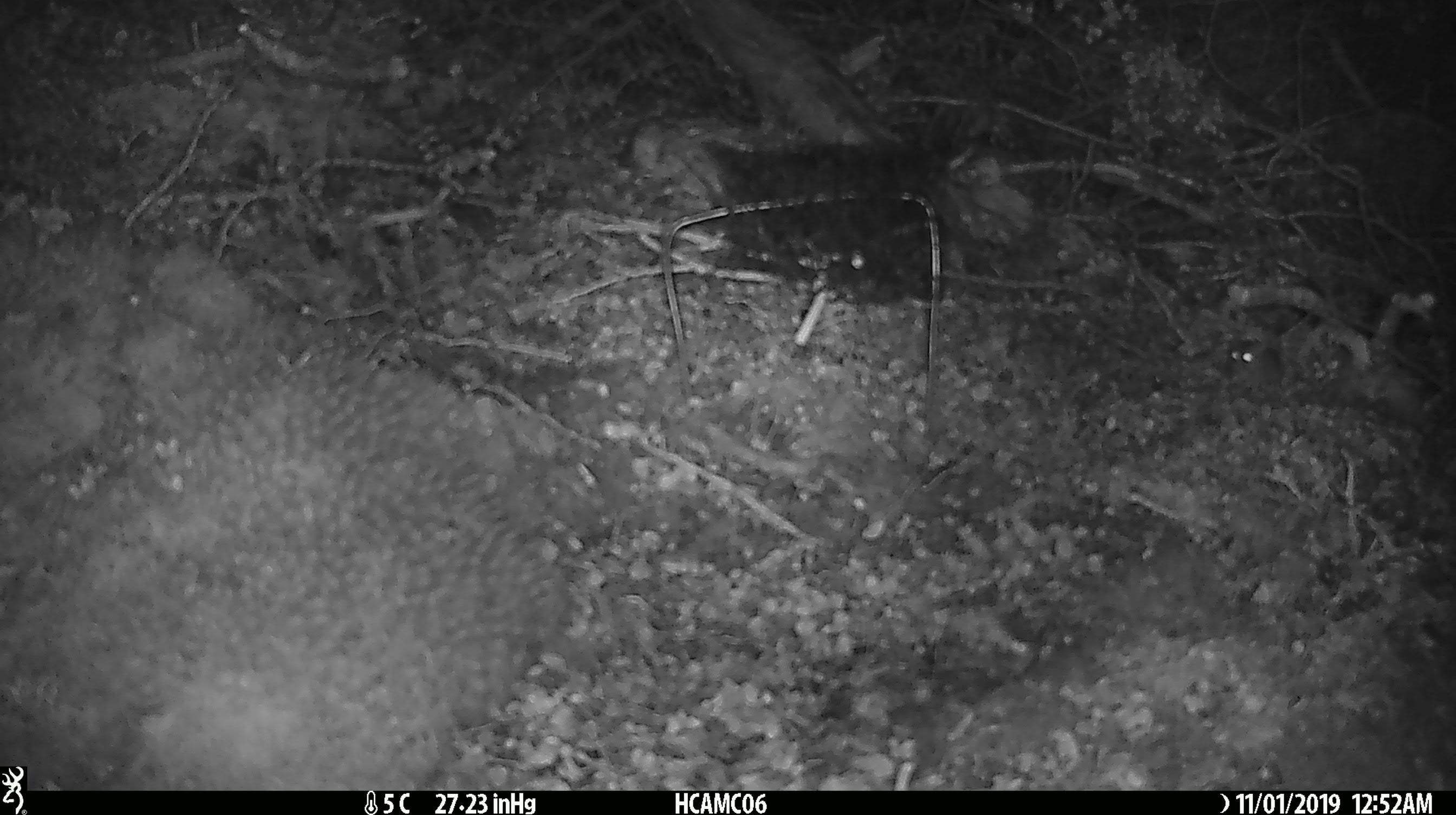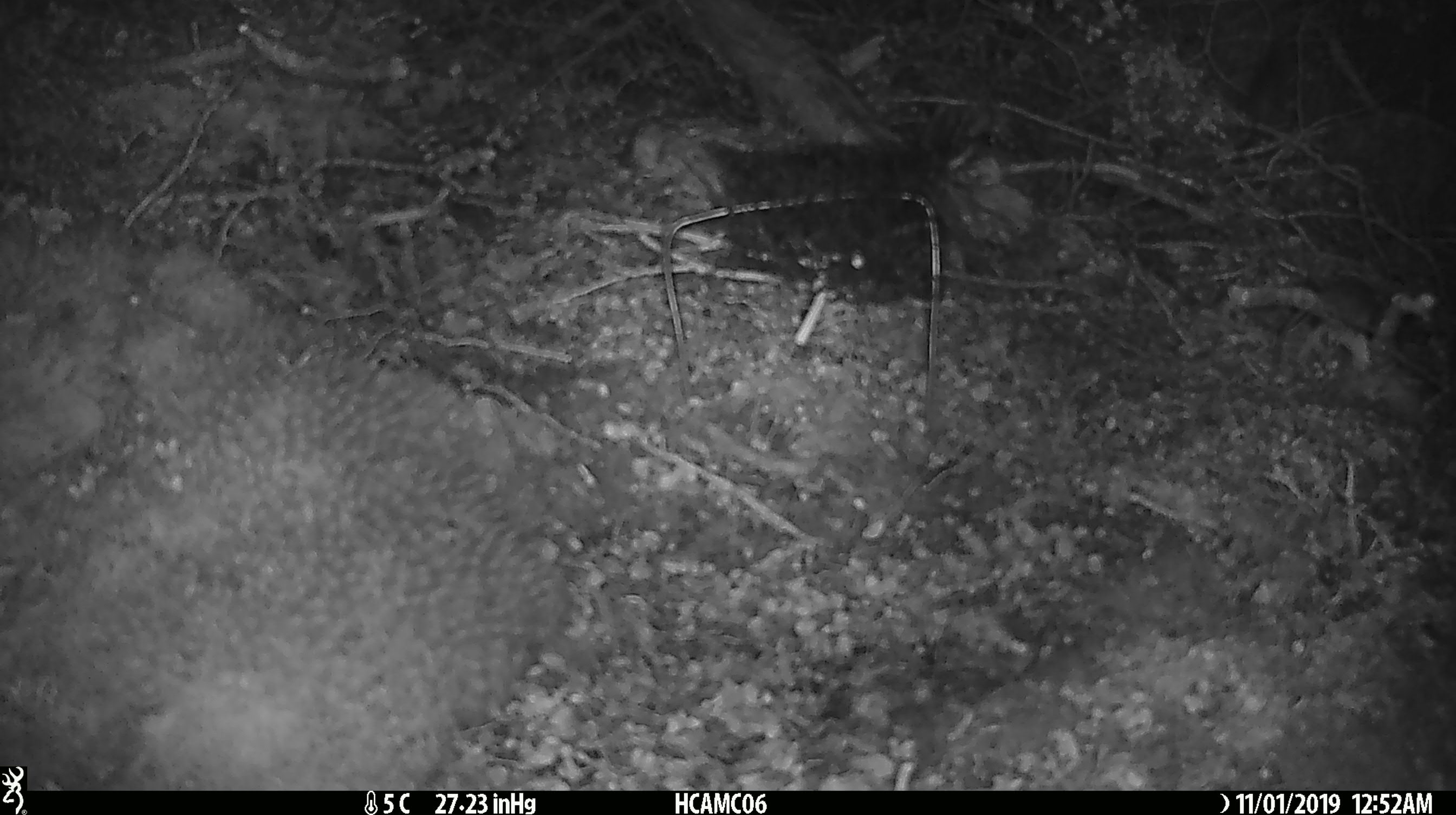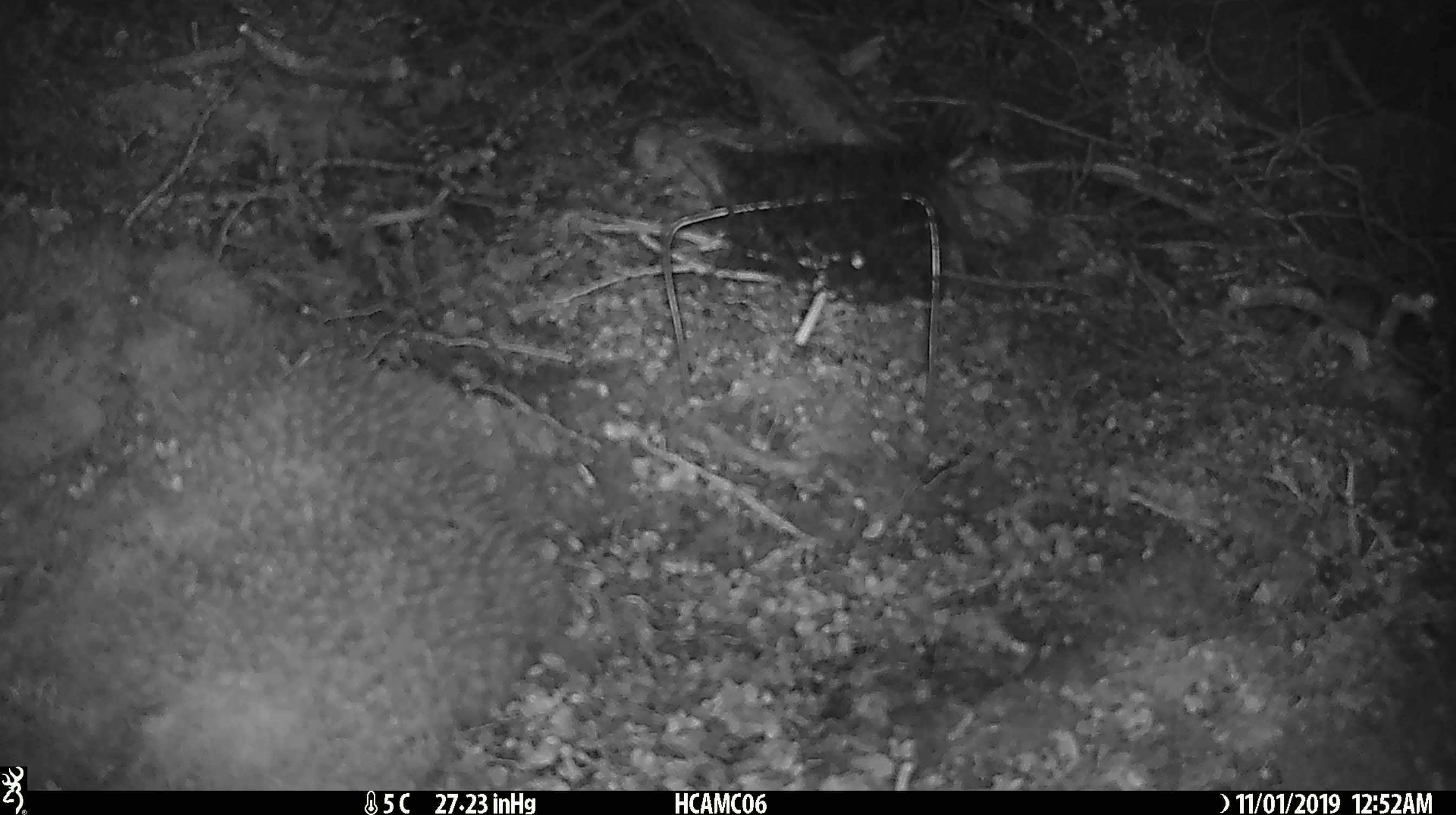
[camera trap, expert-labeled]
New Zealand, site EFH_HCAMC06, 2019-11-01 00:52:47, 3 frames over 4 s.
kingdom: Animalia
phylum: Chordata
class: Mammalia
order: Rodentia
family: Muridae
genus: Mus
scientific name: Mus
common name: mouse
Mouse (Mus).